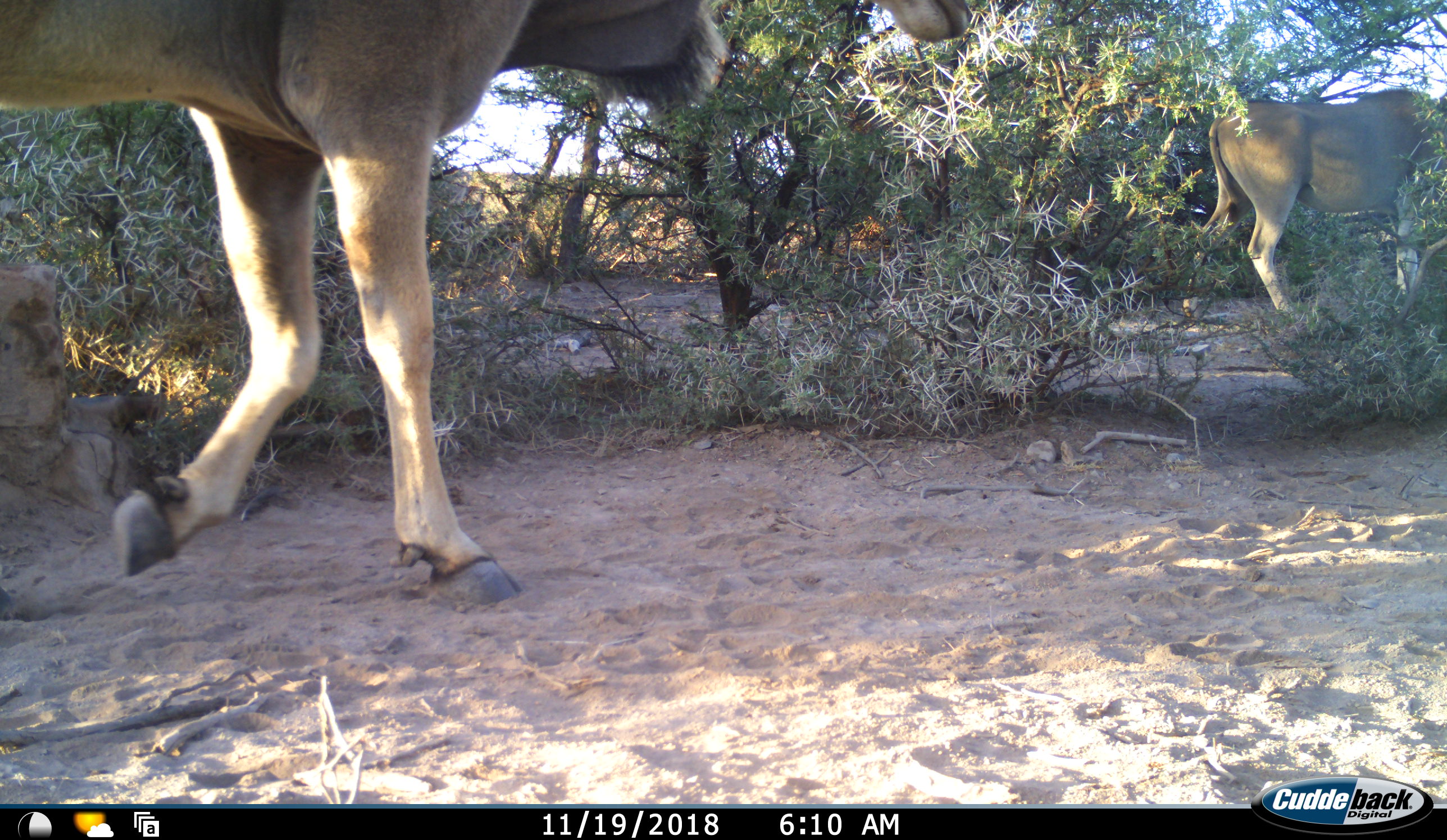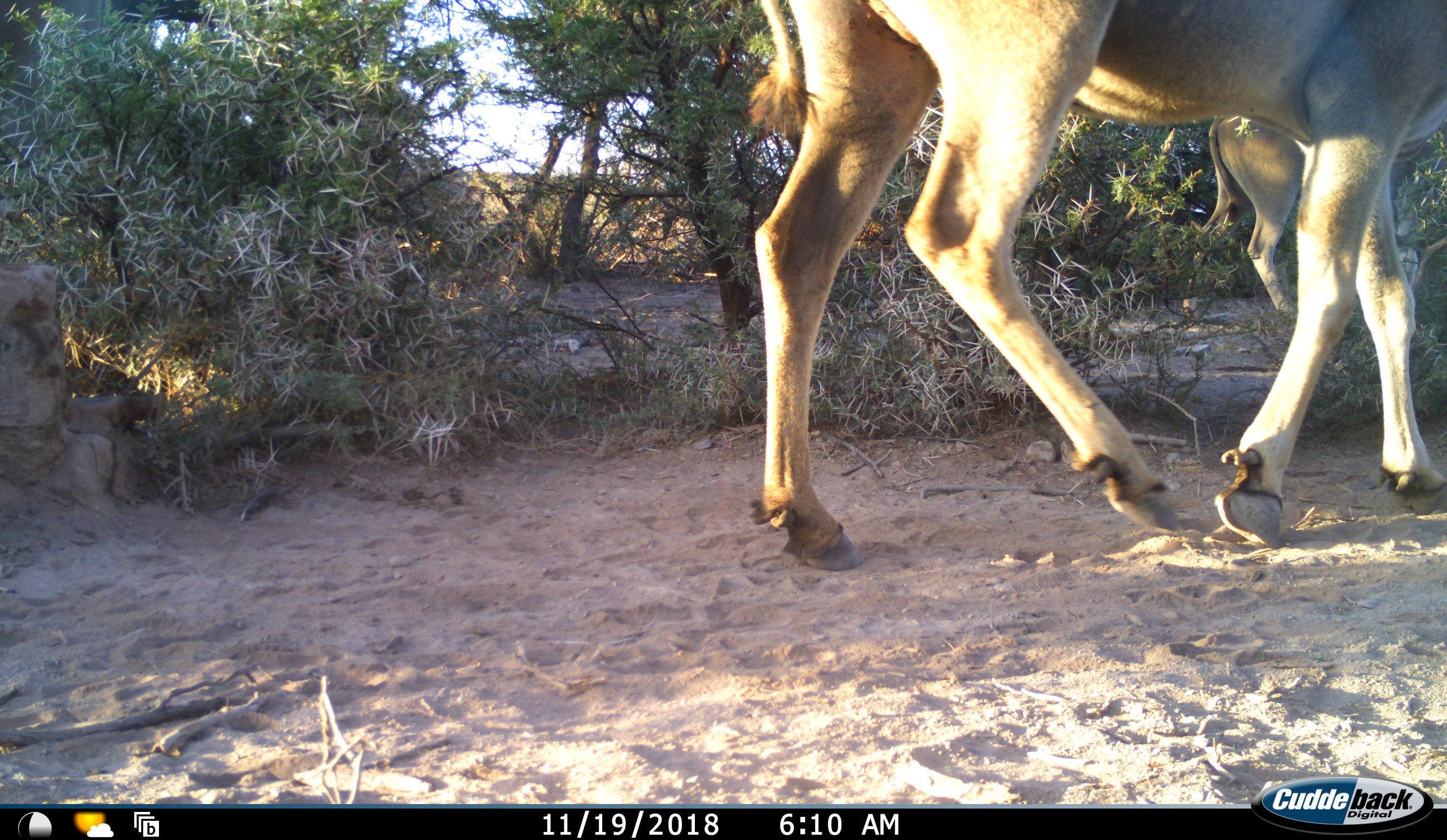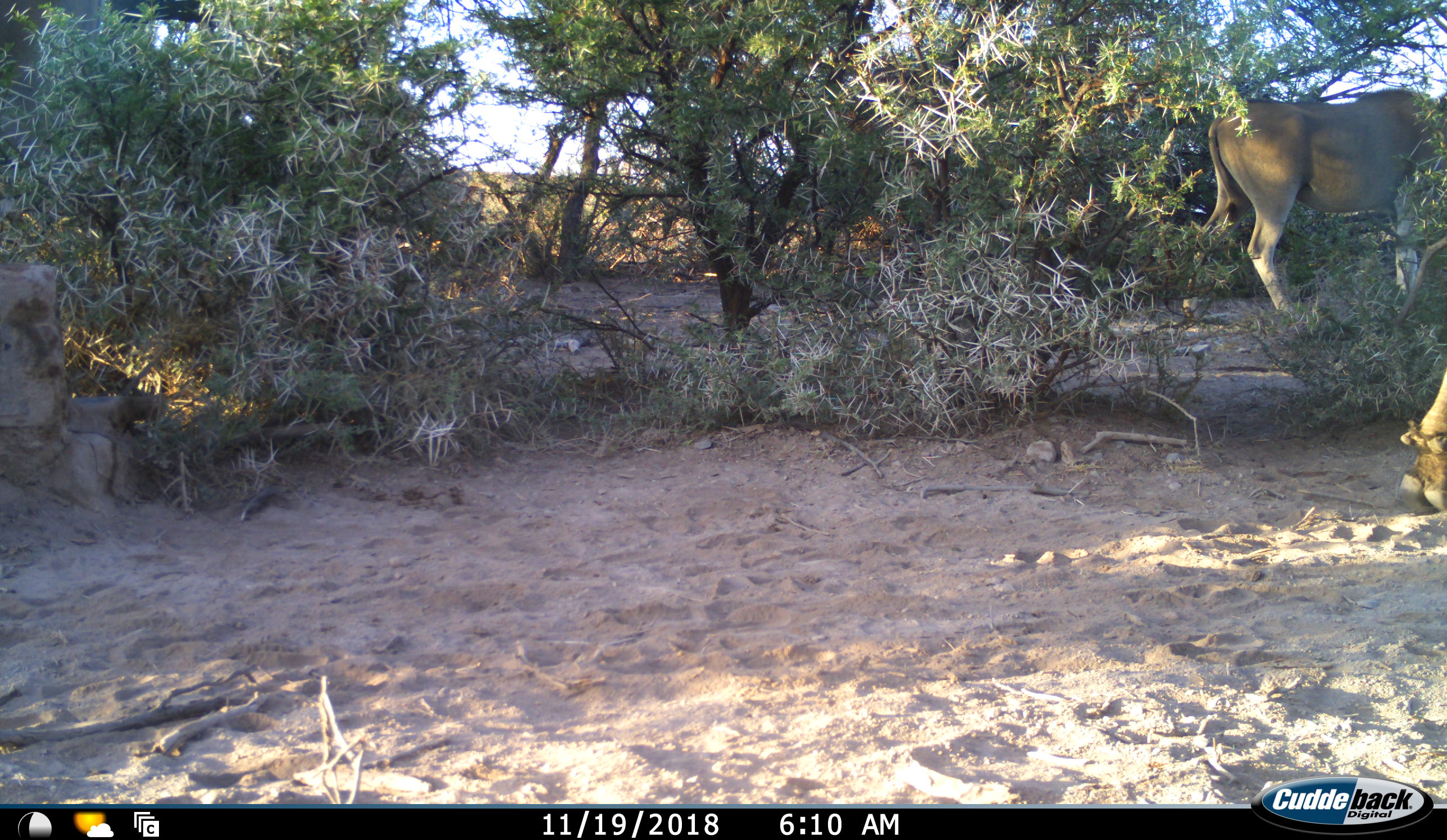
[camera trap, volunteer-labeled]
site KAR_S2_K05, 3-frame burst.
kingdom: Animalia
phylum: Chordata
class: Mammalia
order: Artiodactyla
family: Bovidae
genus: Tragelaphus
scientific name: Tragelaphus oryx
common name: eland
Eland (Tragelaphus oryx), count 2. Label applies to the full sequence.